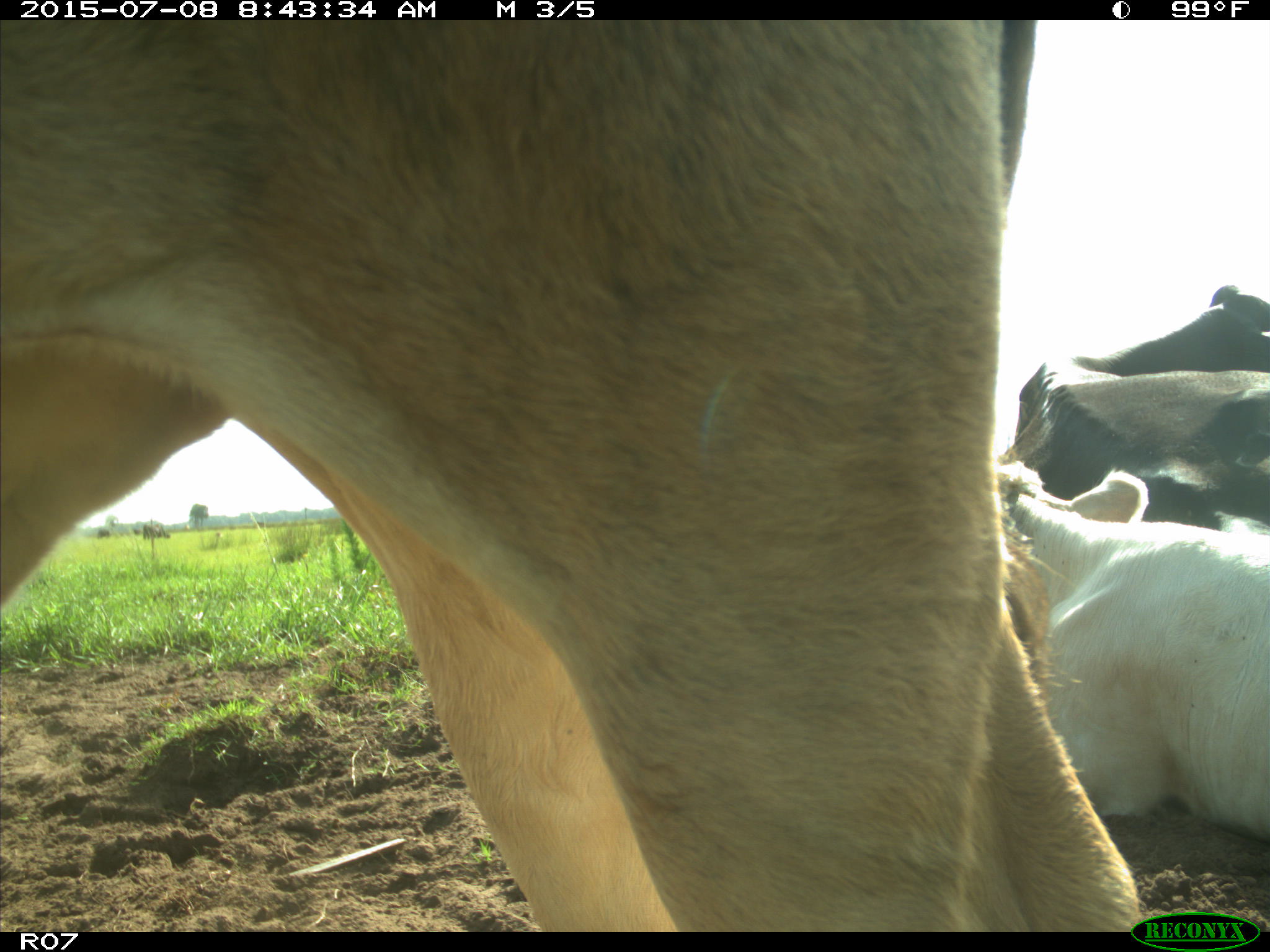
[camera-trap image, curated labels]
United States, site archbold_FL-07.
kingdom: Animalia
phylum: Chordata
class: Mammalia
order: Artiodactyla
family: Bovidae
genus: Bos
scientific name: Bos taurus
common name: domestic cow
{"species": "Bos taurus (domestic cow)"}